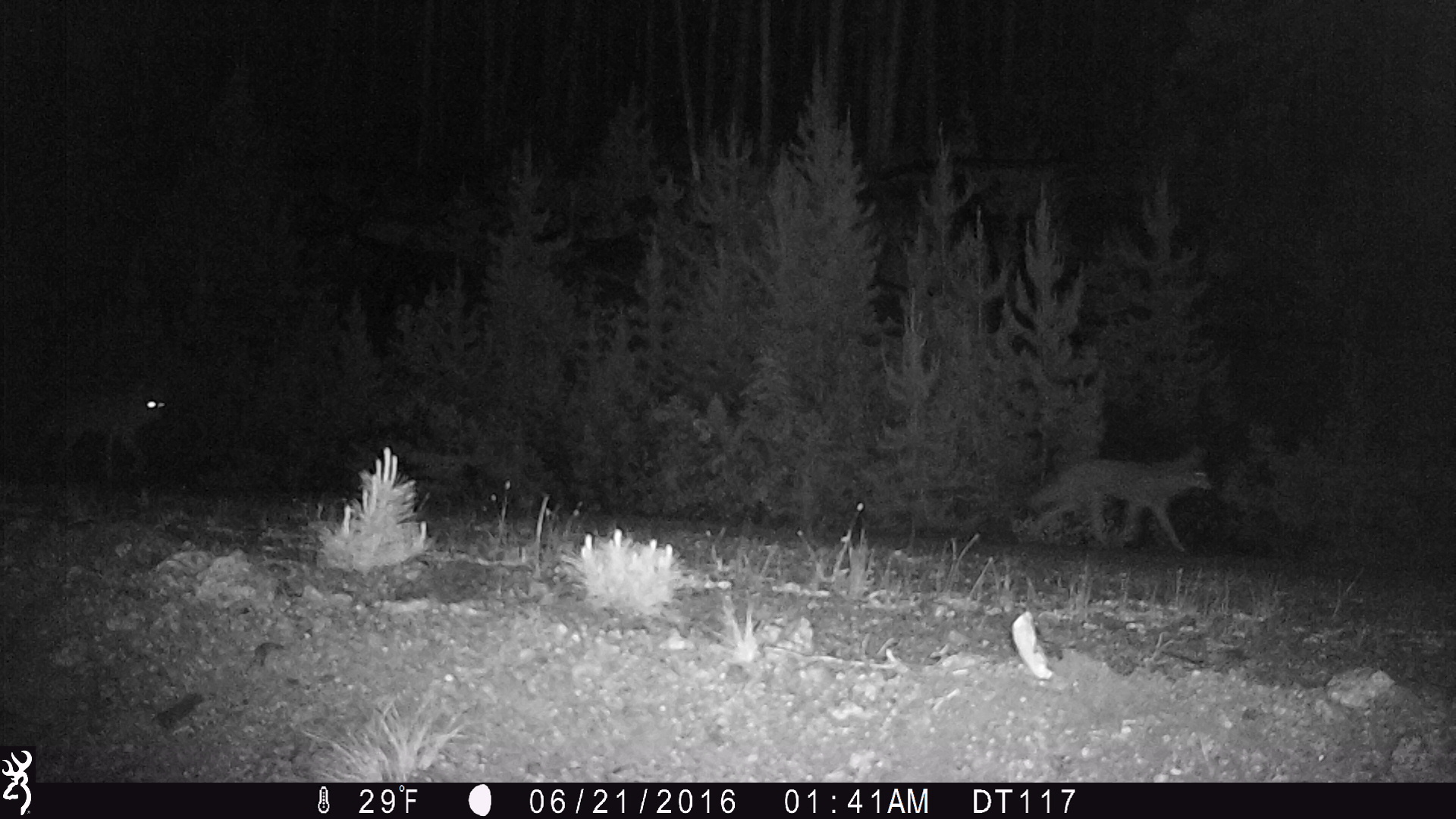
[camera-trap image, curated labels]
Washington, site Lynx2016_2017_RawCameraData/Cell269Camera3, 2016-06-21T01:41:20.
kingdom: Animalia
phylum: Chordata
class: Mammalia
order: Carnivora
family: Canidae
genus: Canis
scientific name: Canis latrans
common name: coyote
Canis latrans (coyote). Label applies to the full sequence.